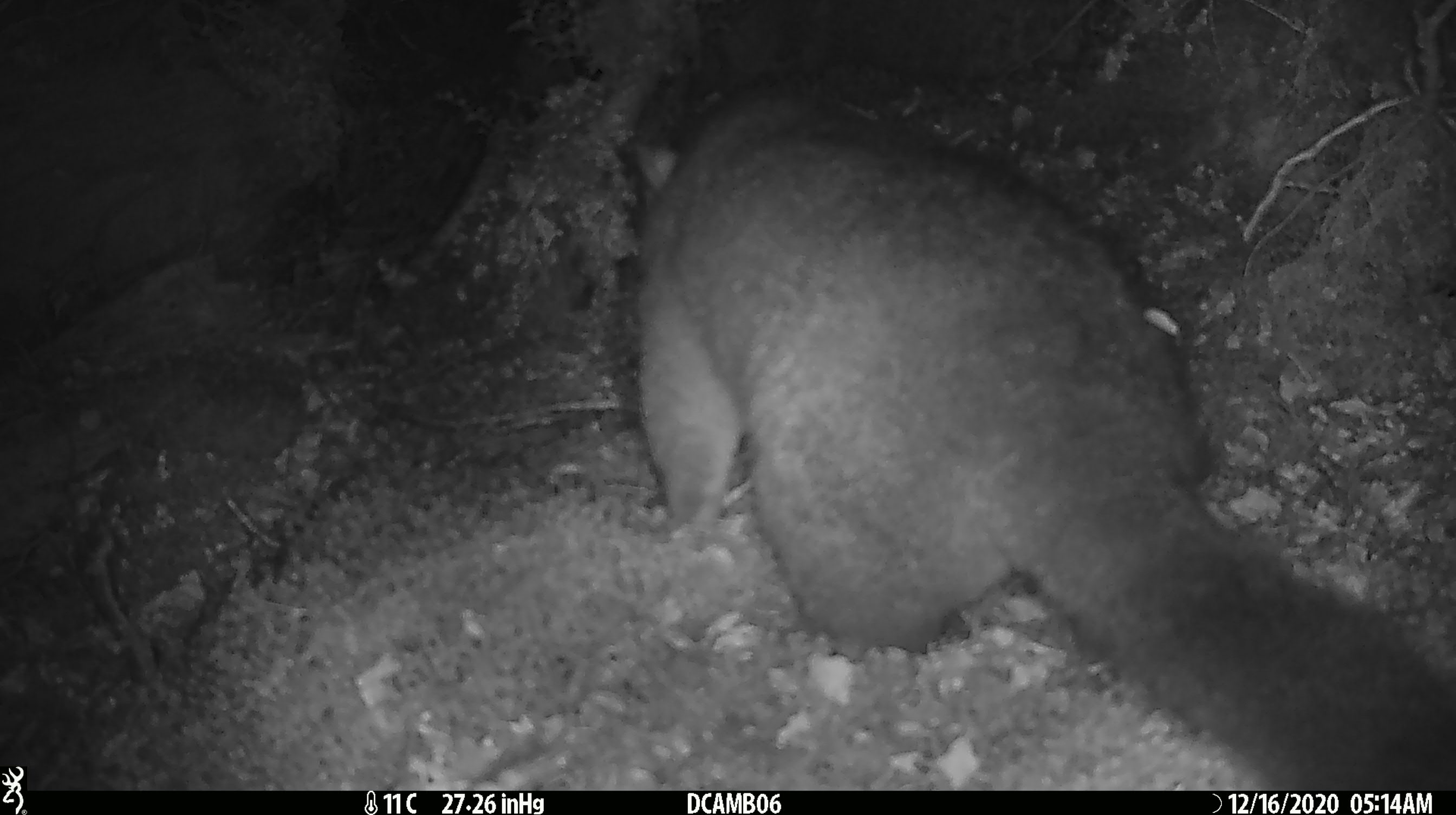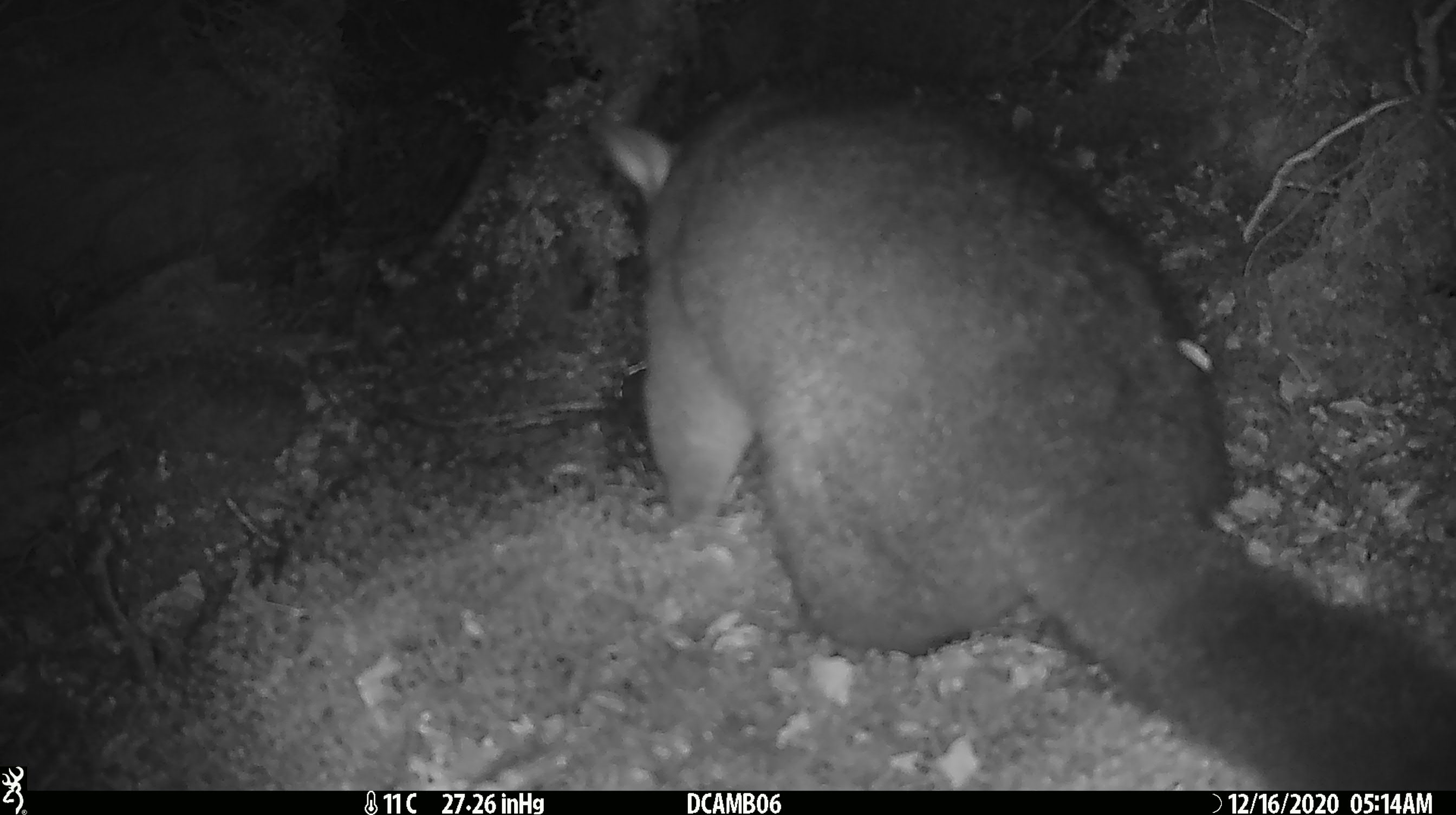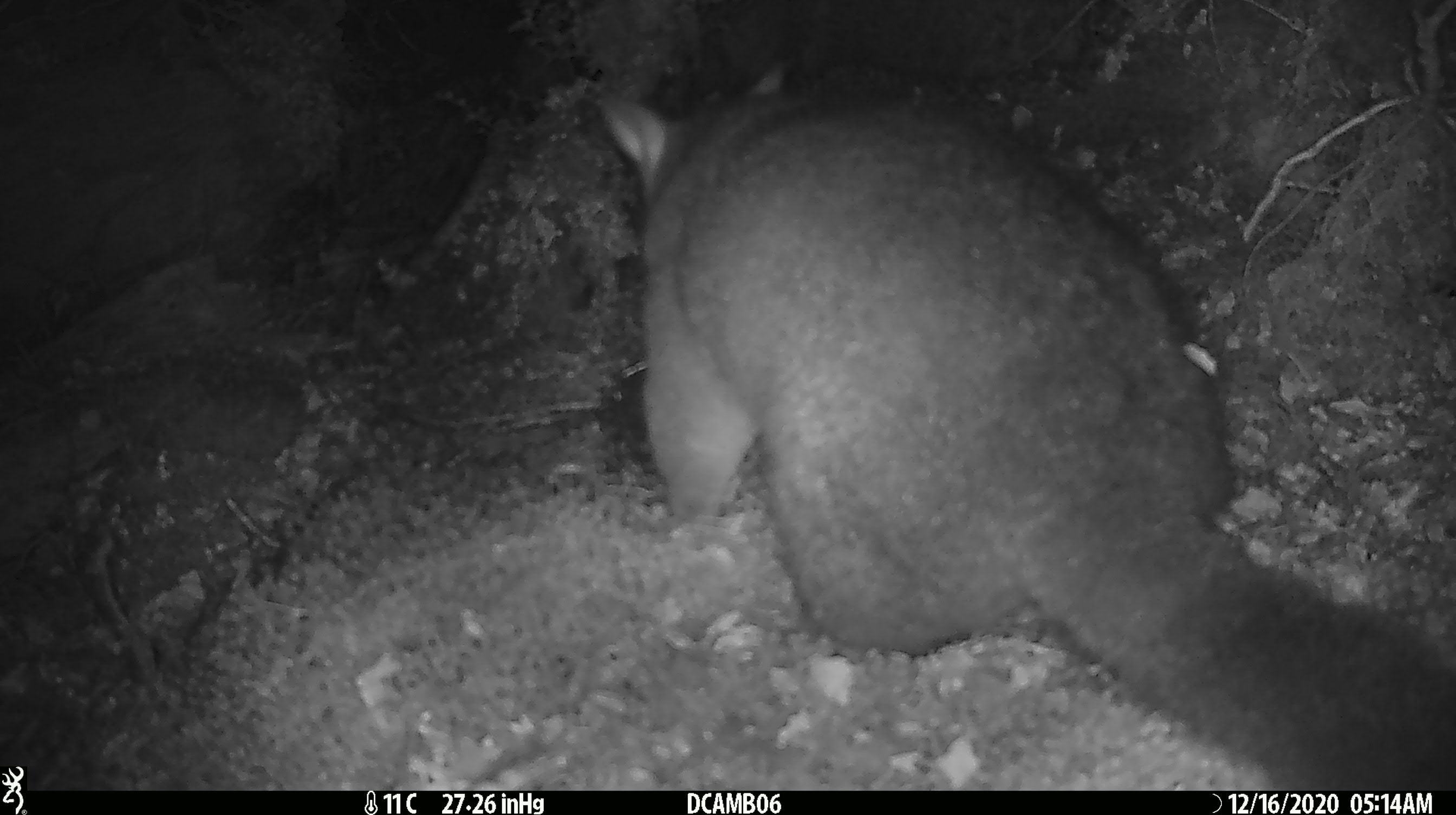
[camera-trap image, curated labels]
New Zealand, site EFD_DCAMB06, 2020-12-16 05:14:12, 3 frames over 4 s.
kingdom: Animalia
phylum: Chordata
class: Mammalia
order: Diprotodontia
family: Phalangeridae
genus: Trichosurus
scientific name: Trichosurus vulpecula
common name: common brushtail possum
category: possum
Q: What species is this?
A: Possum (common brushtail possum) (Trichosurus vulpecula).